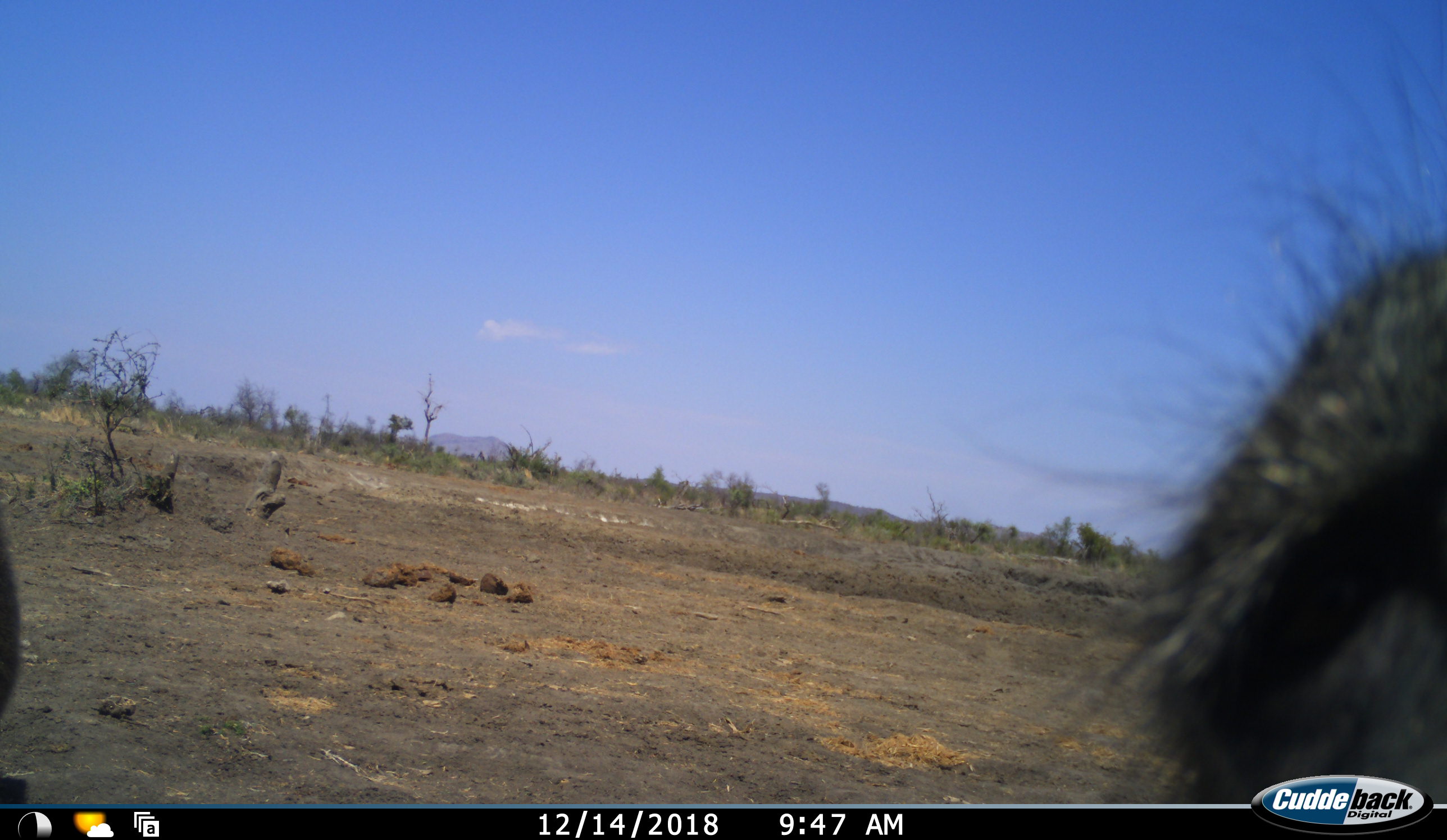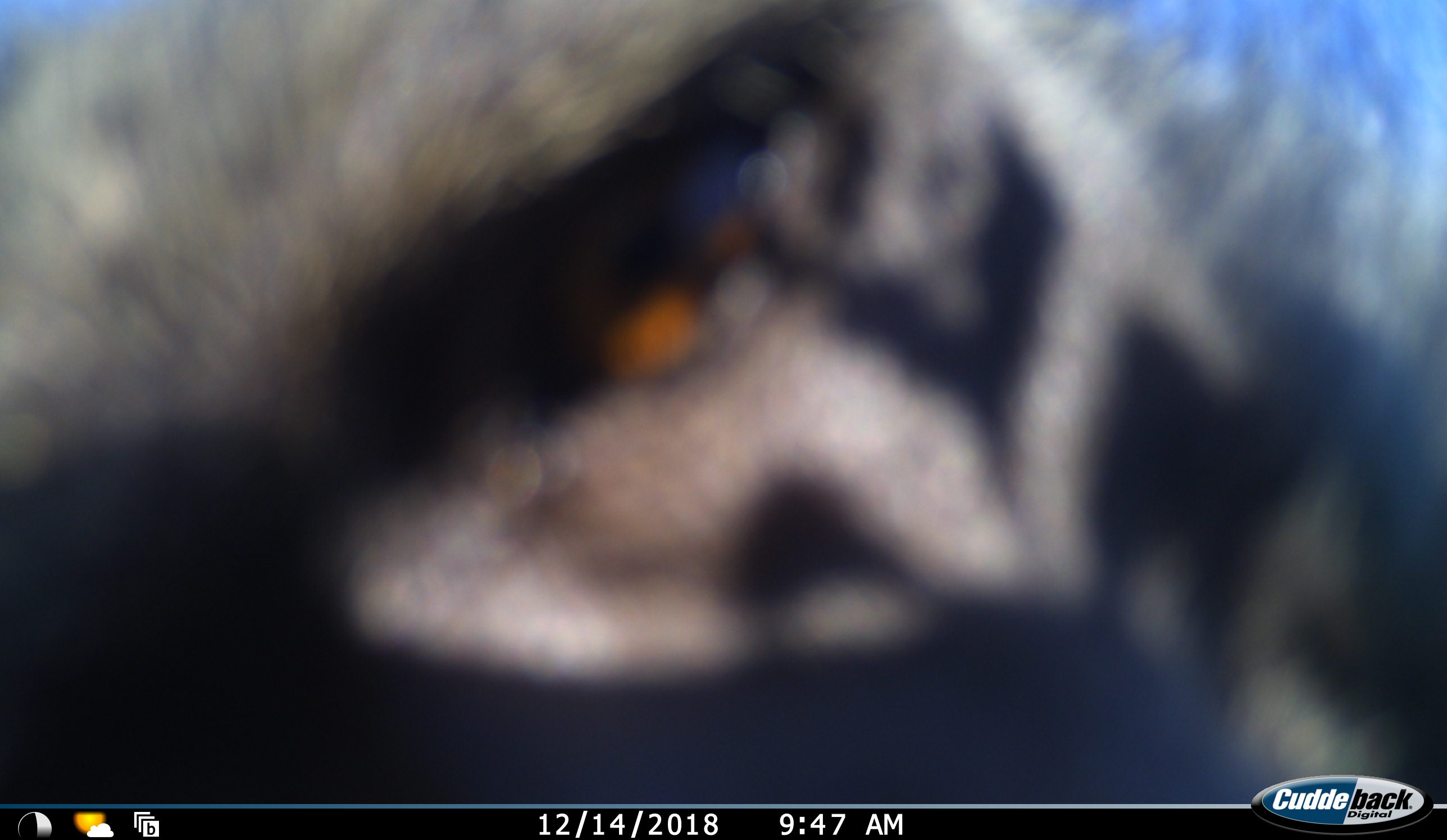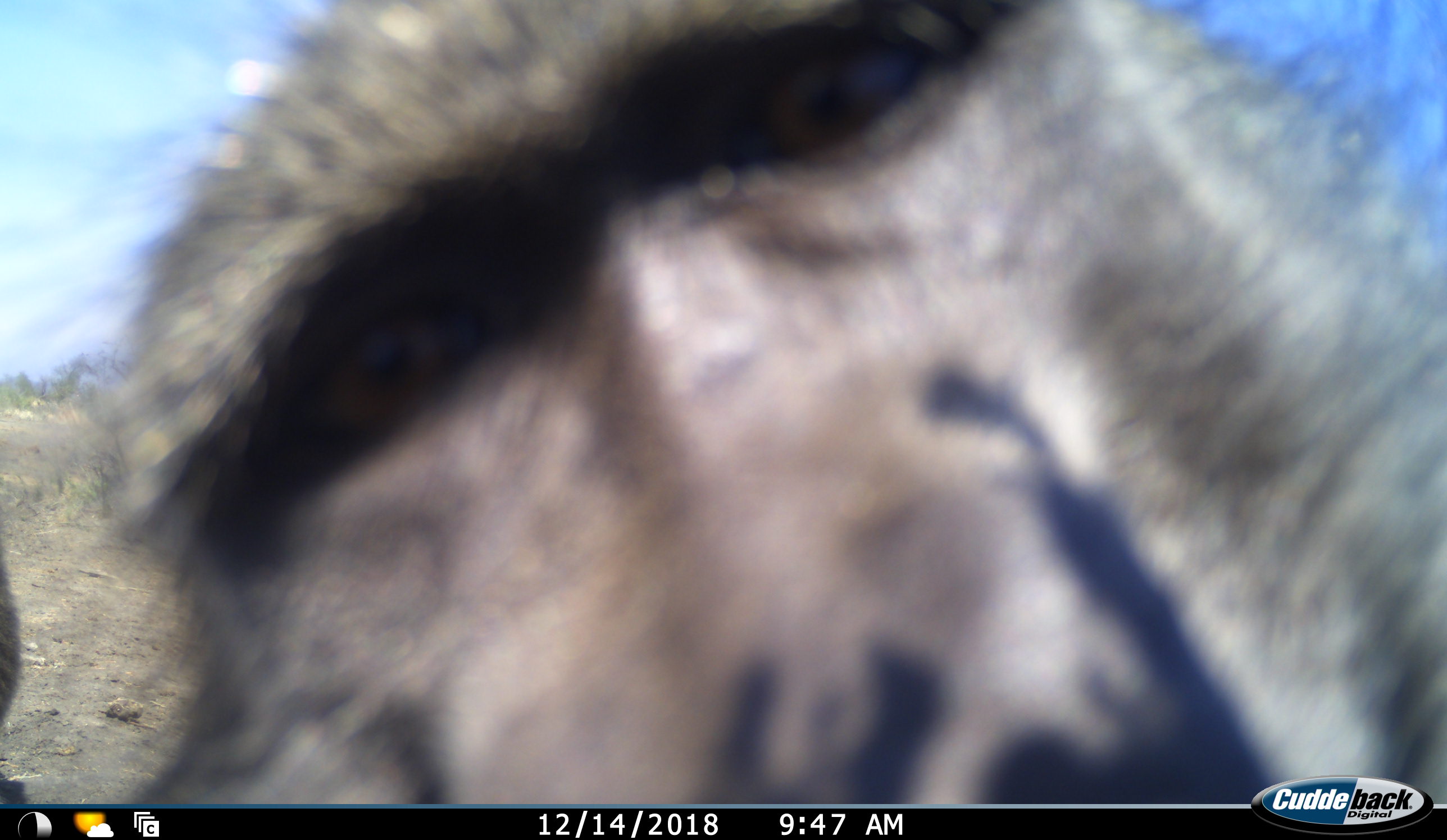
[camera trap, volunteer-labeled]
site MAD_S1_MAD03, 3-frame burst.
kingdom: Animalia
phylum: Chordata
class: Mammalia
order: Primates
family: Cercopithecidae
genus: Papio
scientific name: Papio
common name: baboon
Baboon (Papio), count 1. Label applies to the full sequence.